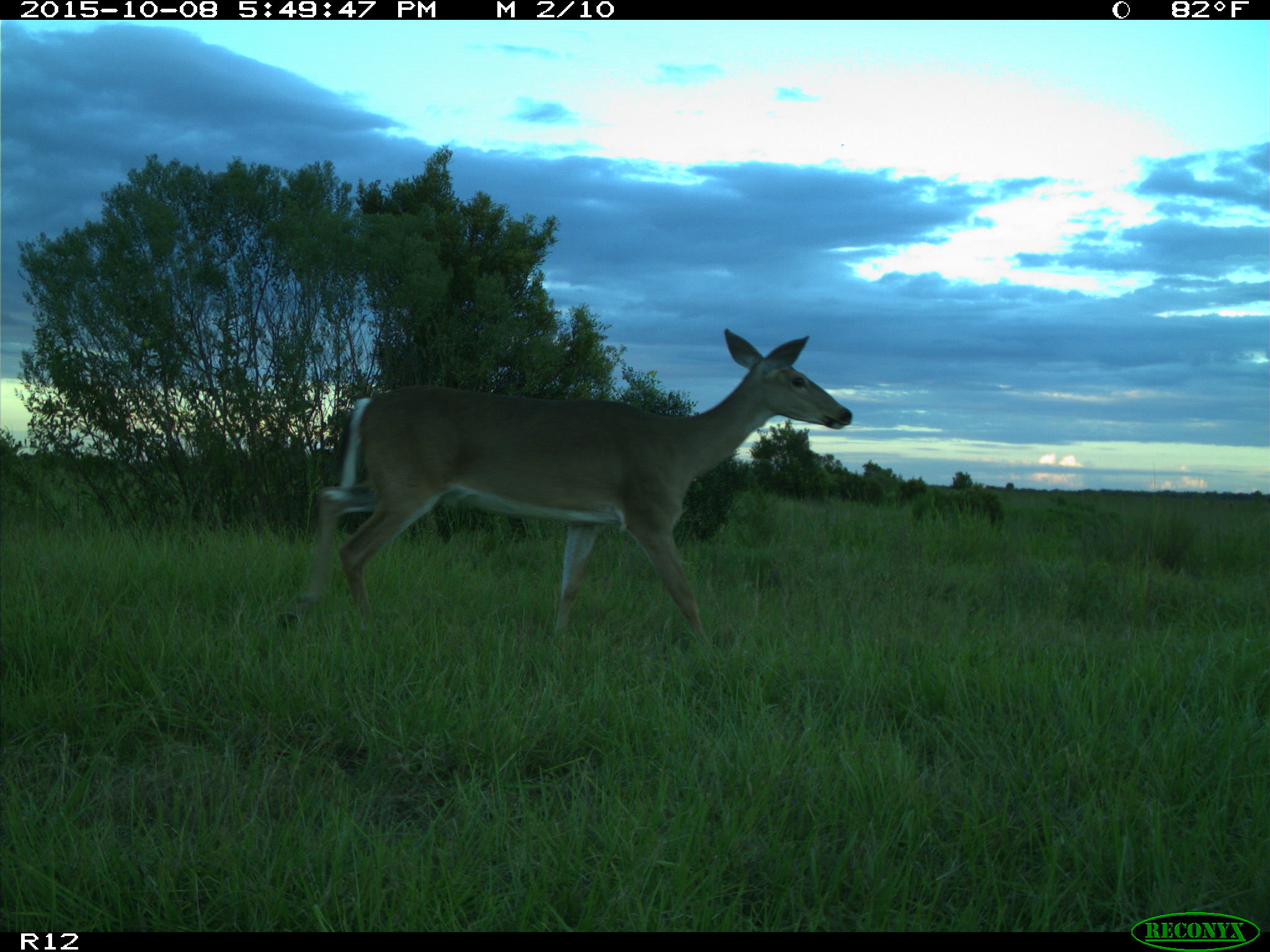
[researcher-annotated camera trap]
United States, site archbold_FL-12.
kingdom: Animalia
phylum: Chordata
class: Mammalia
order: Artiodactyla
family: Cervidae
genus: Odocoileus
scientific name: Odocoileus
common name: deer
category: unidentified deer